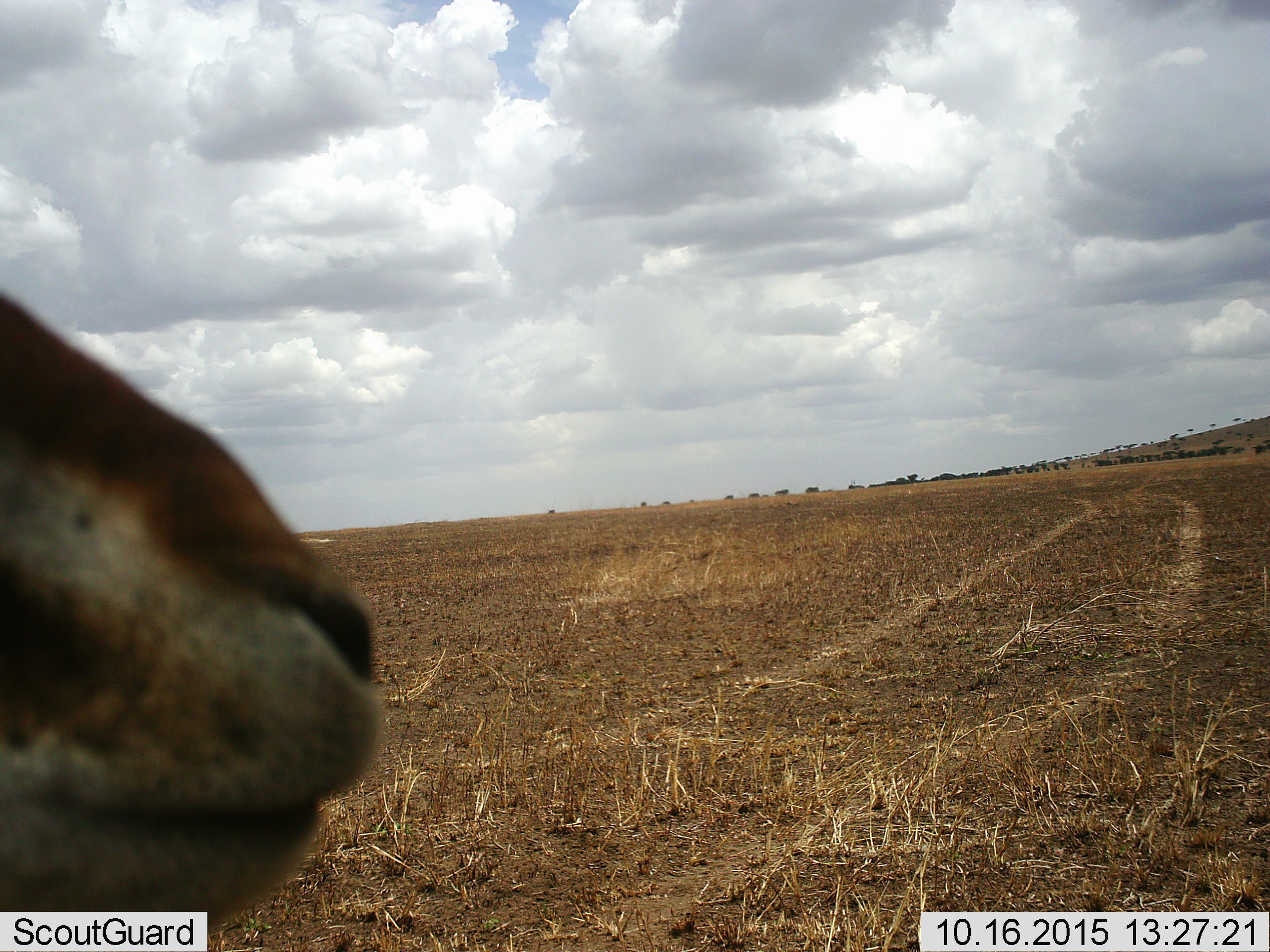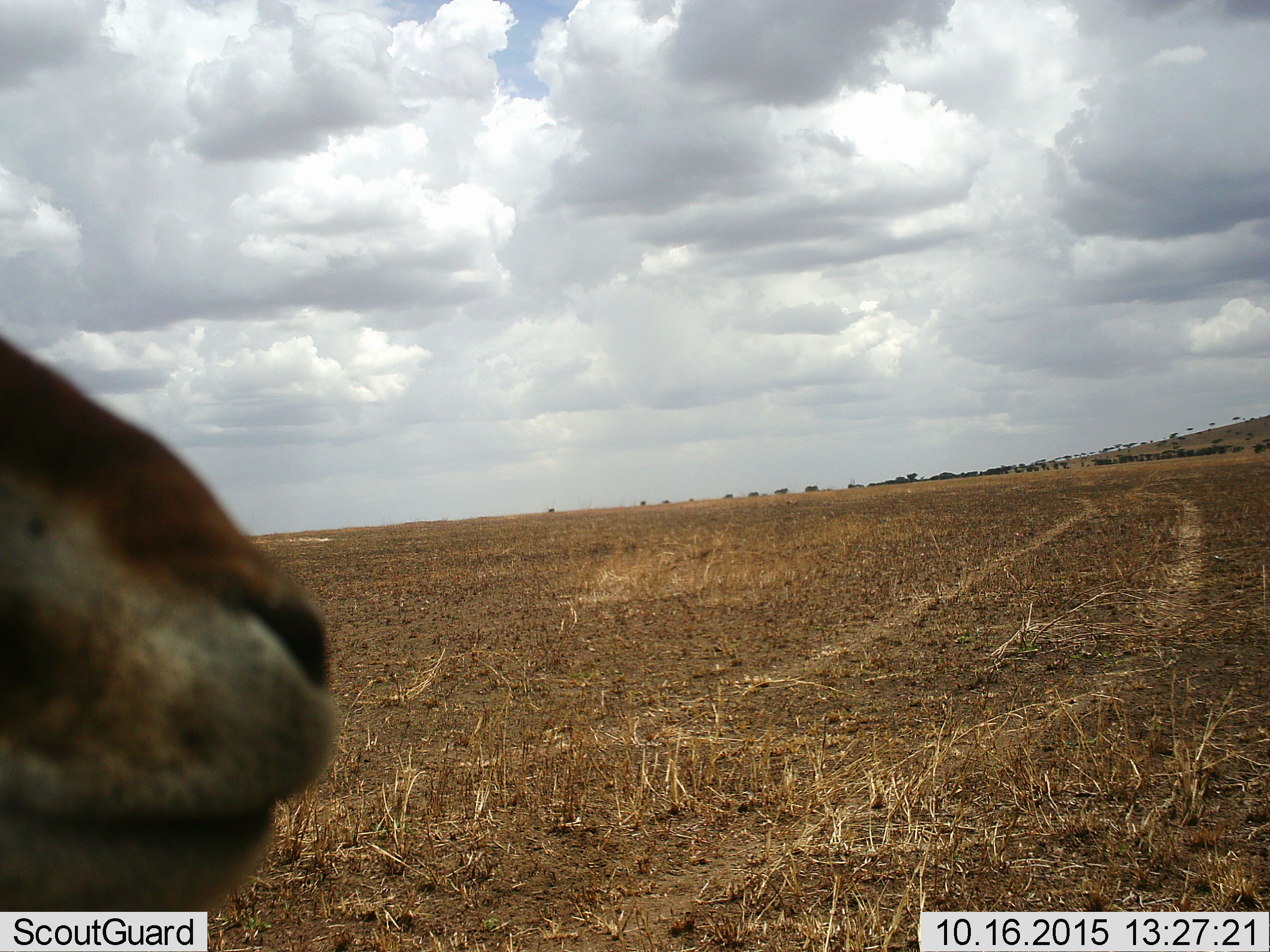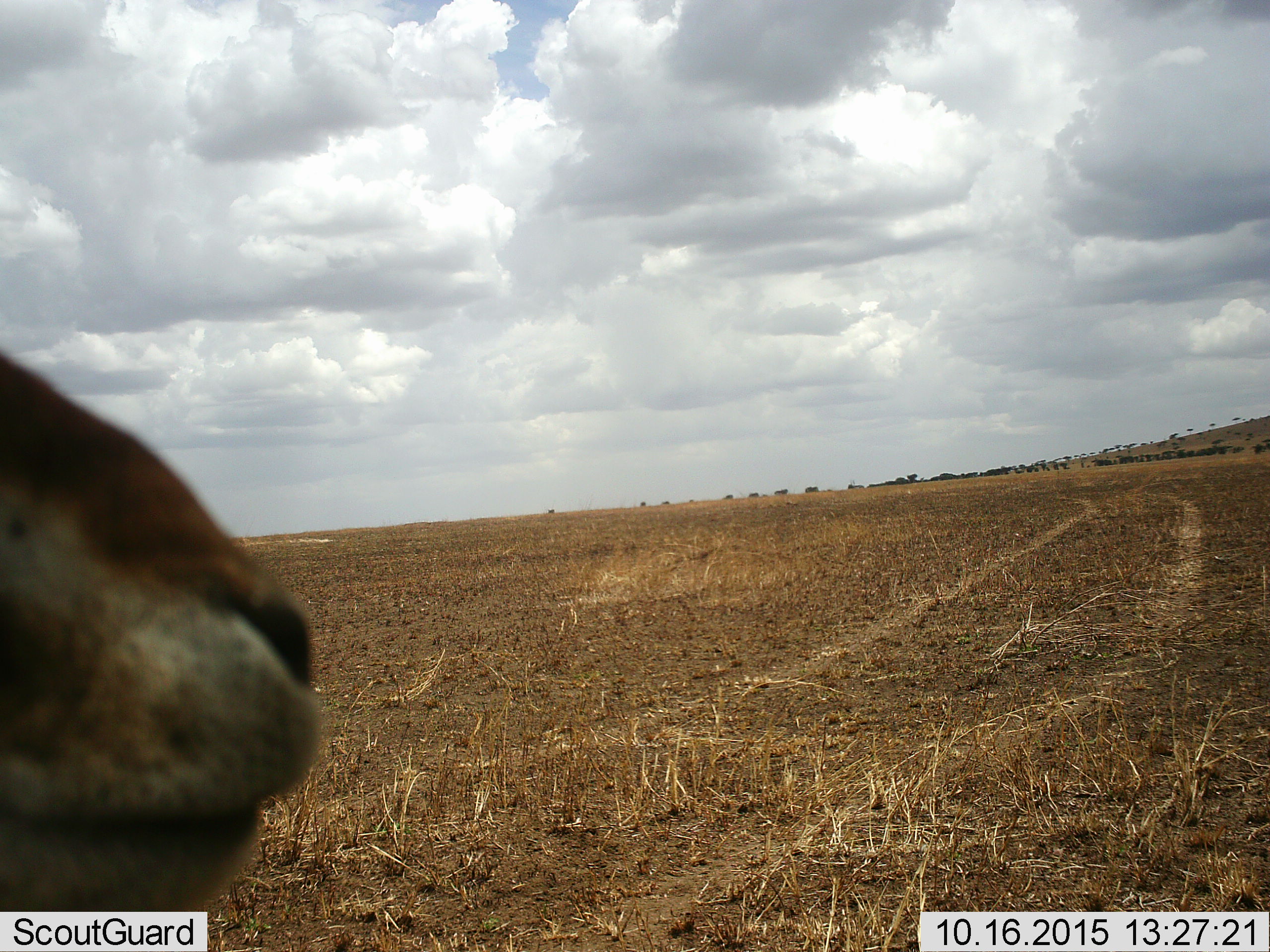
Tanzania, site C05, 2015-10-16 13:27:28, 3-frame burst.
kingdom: Animalia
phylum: Chordata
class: Mammalia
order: Artiodactyla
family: Bovidae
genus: Eudorcas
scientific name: Eudorcas thomsonii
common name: thomson's gazelle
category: gazellethomsons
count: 1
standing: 78%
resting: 0%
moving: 22%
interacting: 0%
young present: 0%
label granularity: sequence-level